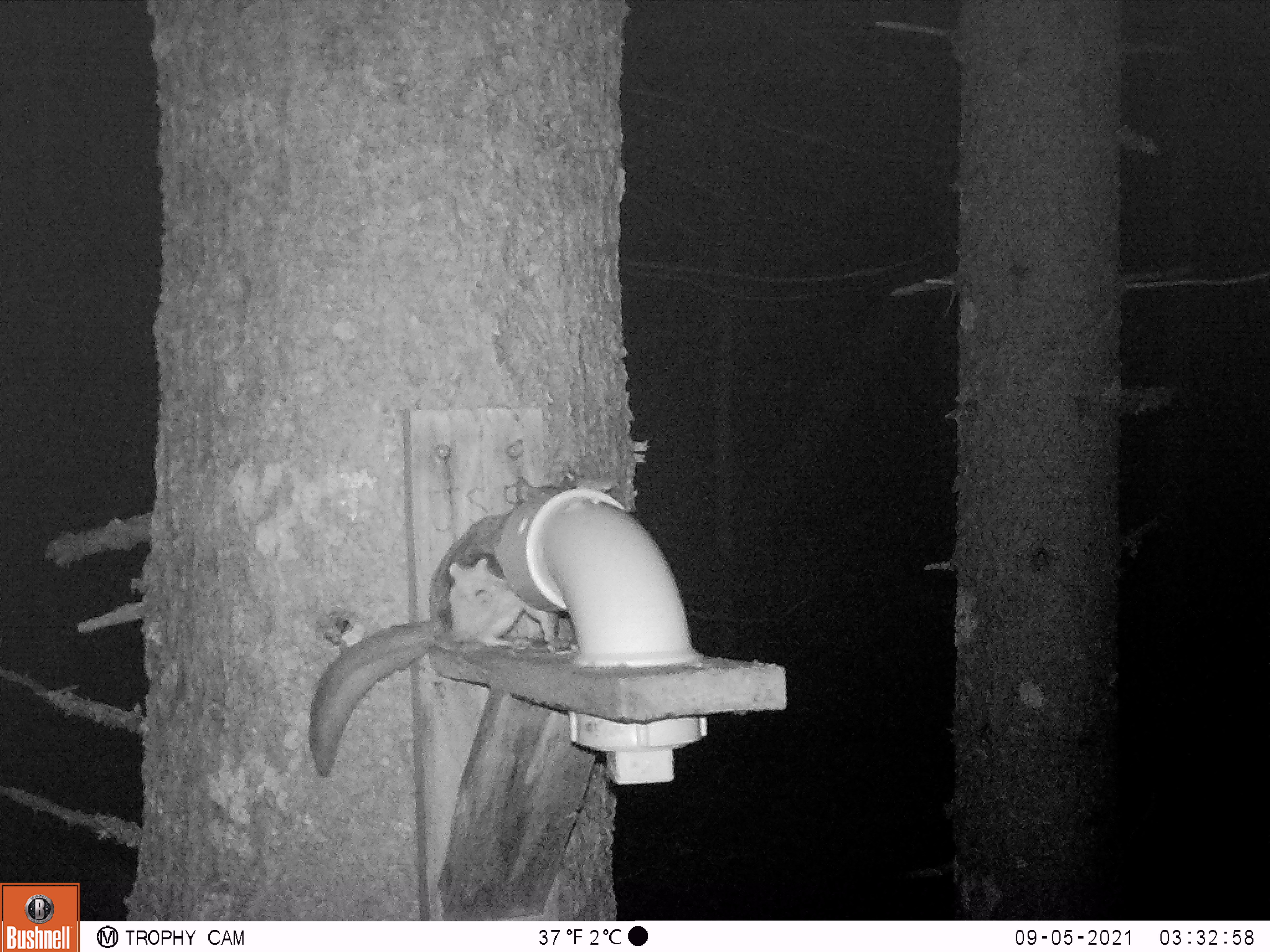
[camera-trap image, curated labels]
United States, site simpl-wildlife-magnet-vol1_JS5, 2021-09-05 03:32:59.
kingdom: Animalia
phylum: Chordata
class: Mammalia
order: Rodentia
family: Sciuridae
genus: Glaucomys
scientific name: Glaucomys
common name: flying squirrel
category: flying squirrel sp.